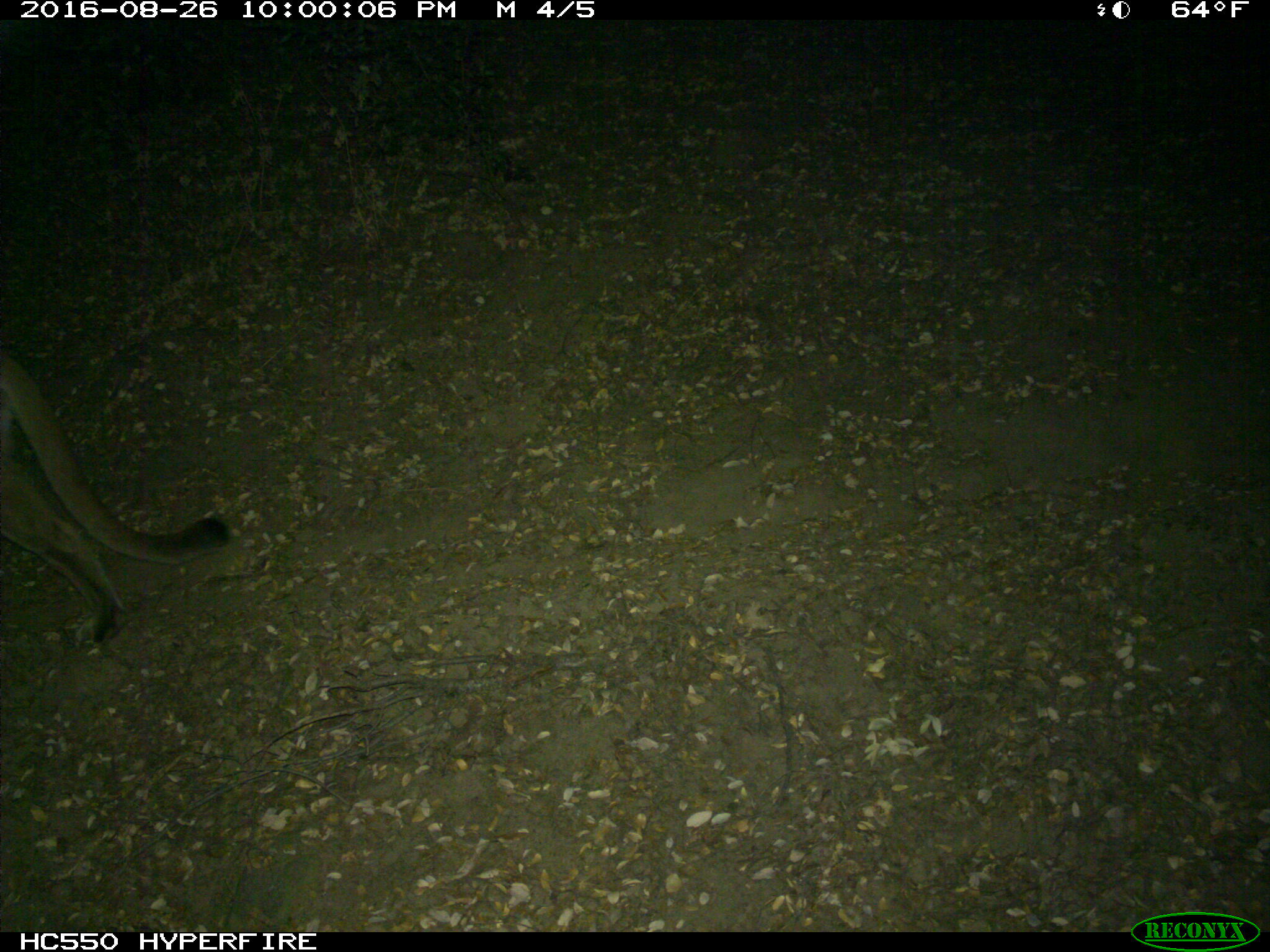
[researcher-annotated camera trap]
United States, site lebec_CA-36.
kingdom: Animalia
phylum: Chordata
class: Mammalia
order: Carnivora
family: Felidae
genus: Puma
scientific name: Puma concolor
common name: mountain lion